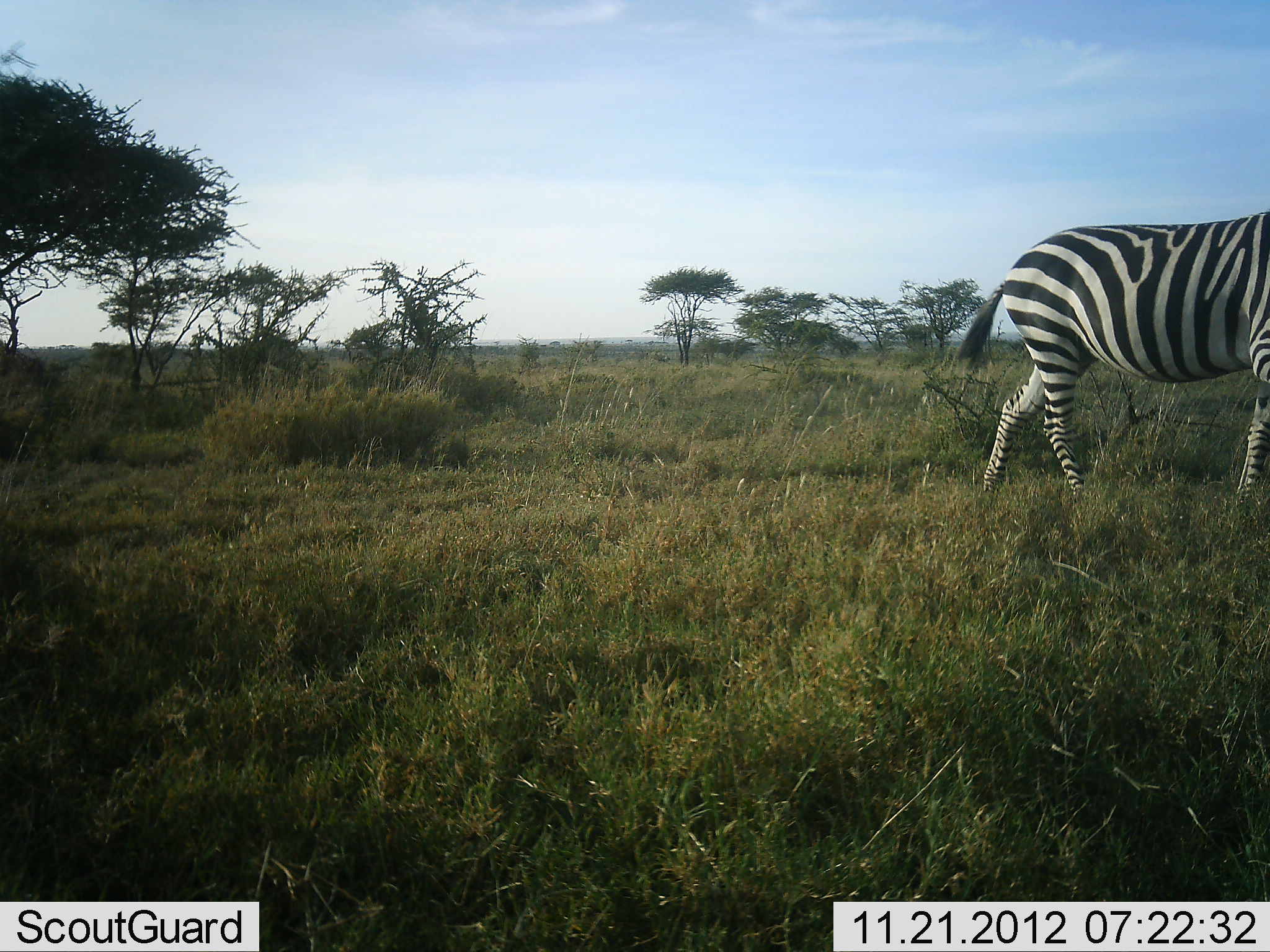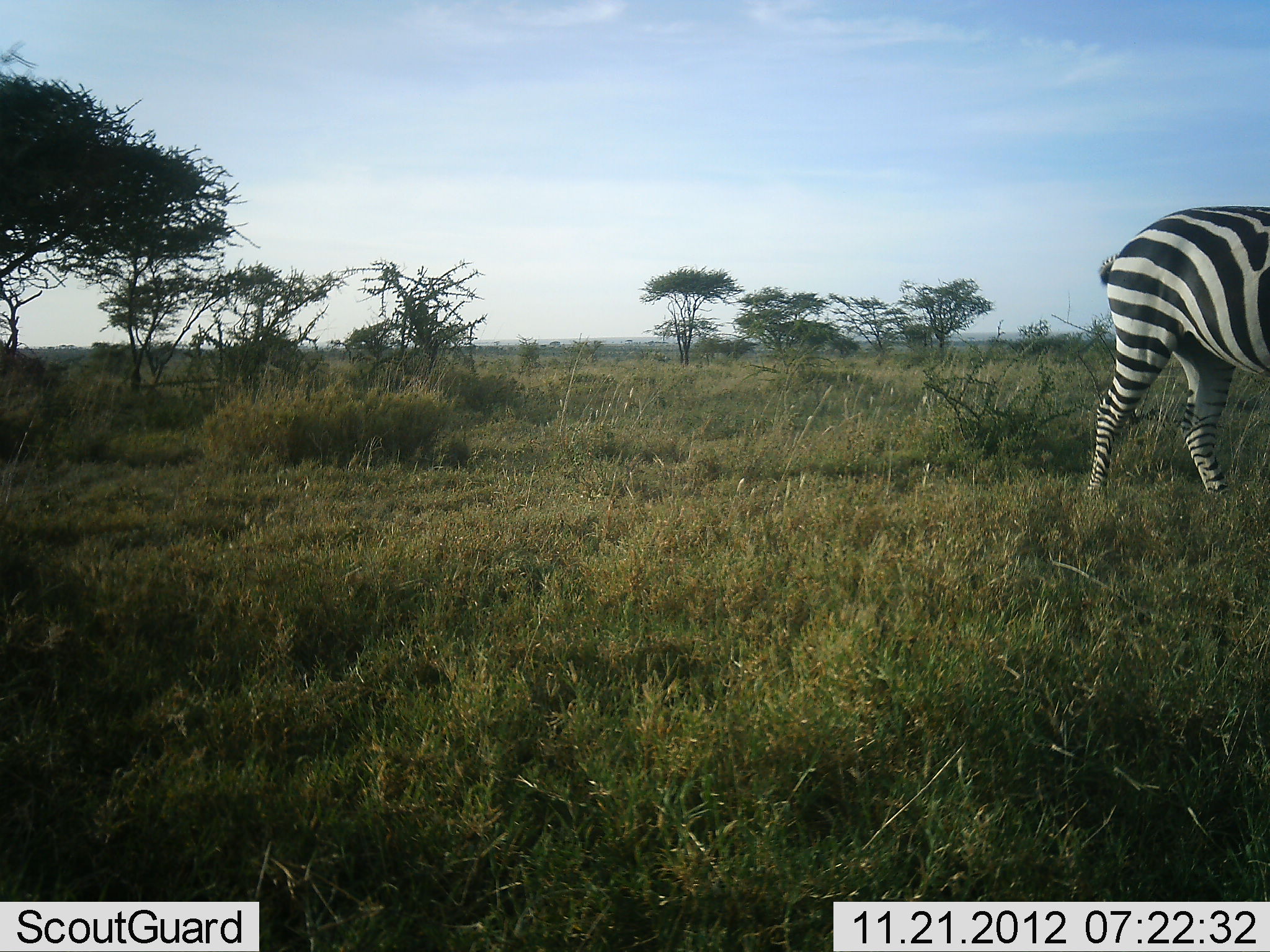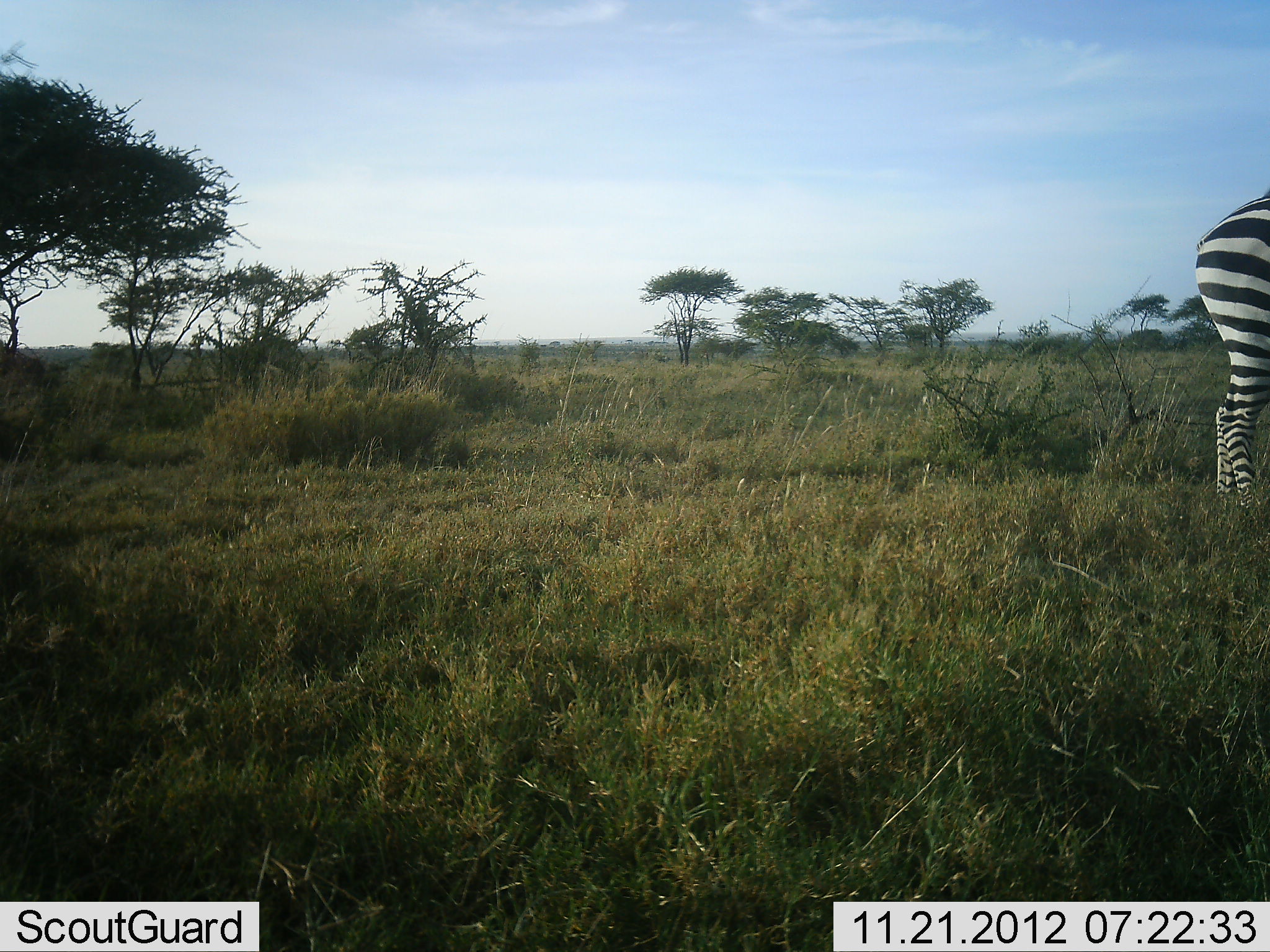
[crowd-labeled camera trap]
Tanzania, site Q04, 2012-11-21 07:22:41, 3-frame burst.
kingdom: Animalia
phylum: Chordata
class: Mammalia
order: Perissodactyla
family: Equidae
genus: Equus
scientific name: Equus quagga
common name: plains zebra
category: zebra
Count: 1.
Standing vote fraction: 20%.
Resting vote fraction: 0%.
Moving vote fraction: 90%.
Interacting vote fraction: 0%.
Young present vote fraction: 0%.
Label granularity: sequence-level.